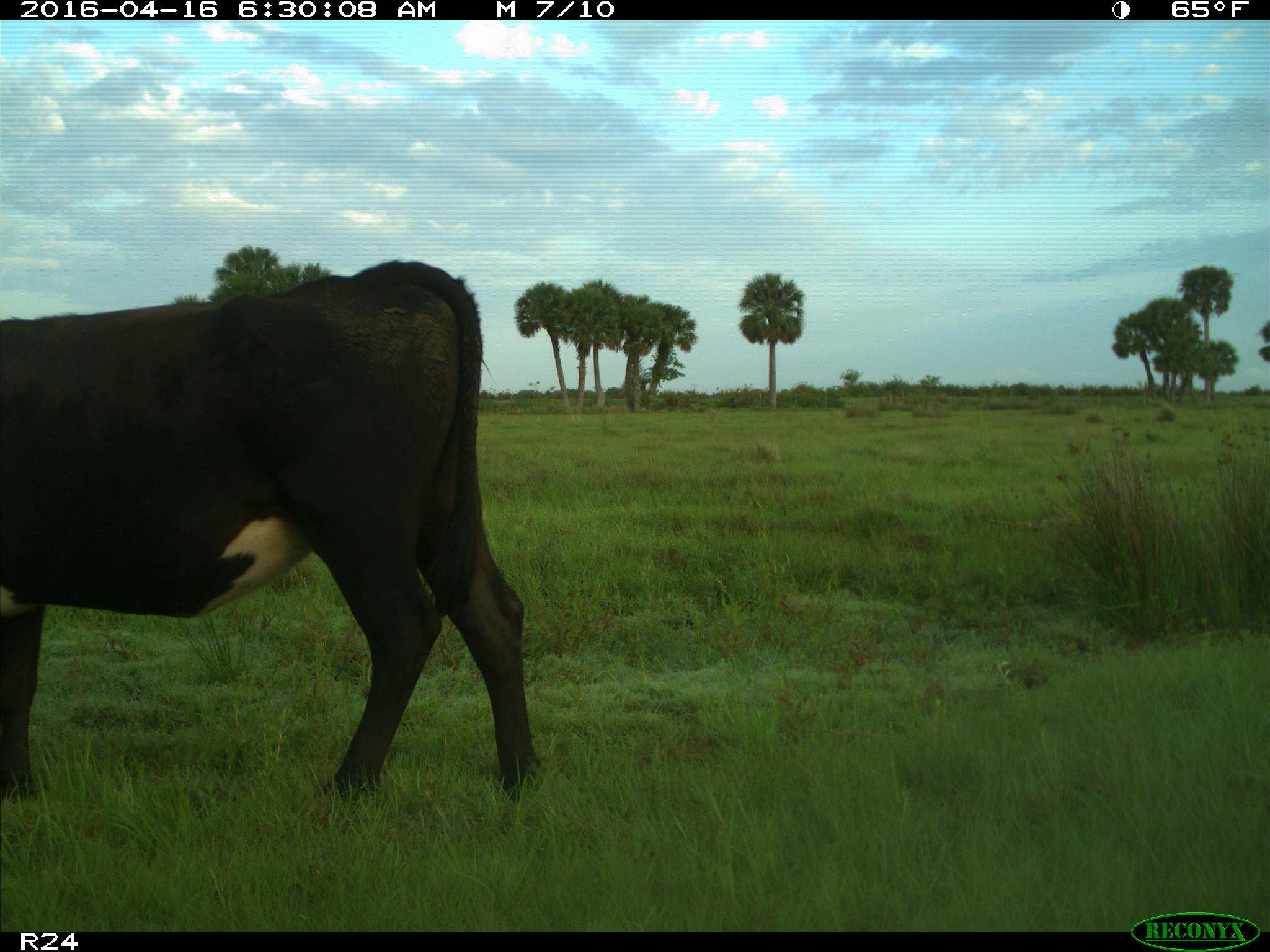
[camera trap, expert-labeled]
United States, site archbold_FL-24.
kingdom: Animalia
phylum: Chordata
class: Mammalia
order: Artiodactyla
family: Bovidae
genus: Bos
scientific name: Bos taurus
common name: domestic cow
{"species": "Bos taurus (domestic cow)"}